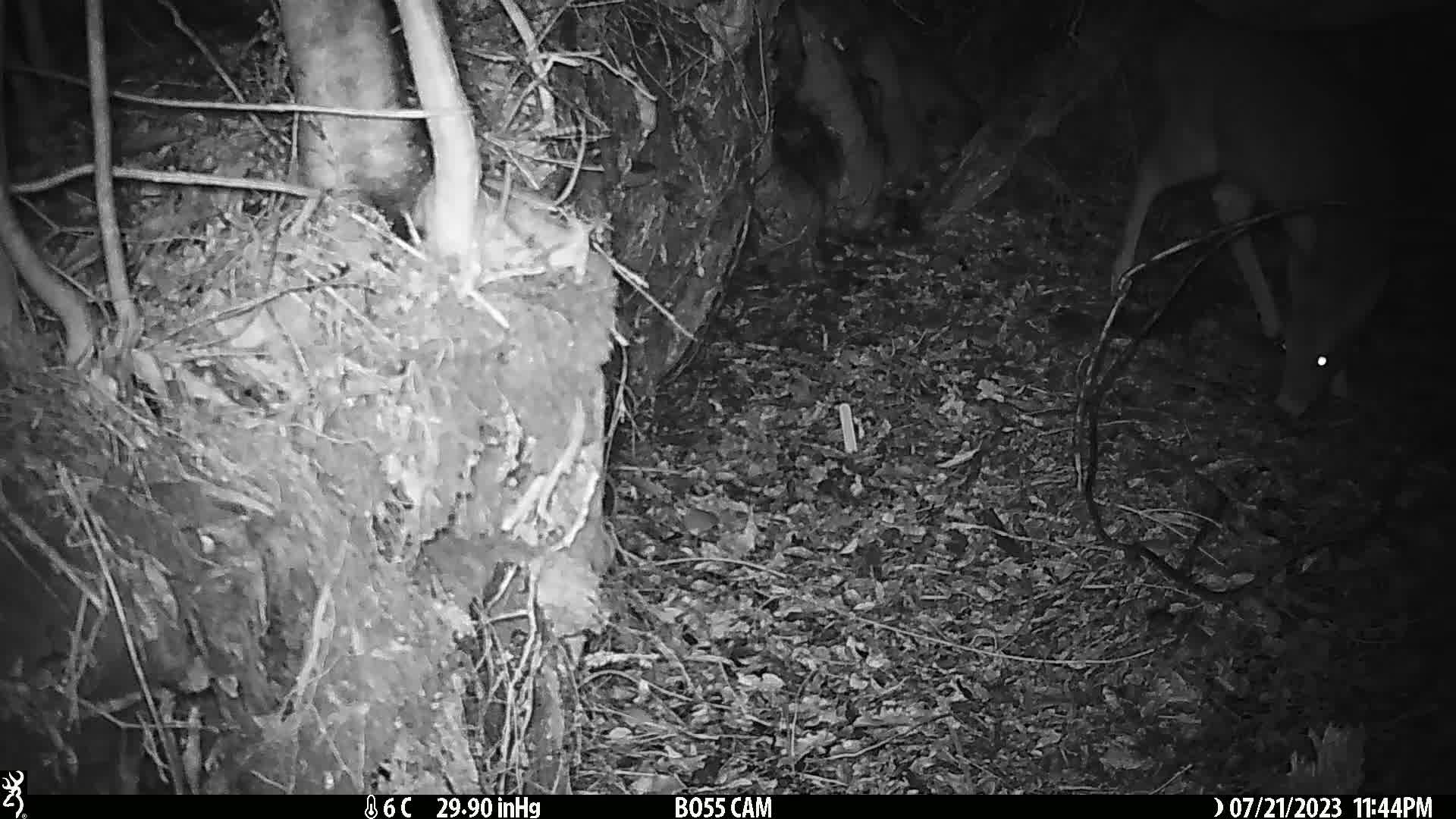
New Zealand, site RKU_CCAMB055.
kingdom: Animalia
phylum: Chordata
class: Mammalia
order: Artiodactyla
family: Cervidae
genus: Odocoileus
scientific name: Odocoileus virginianus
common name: white-tailed deer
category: white tailed deer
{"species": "white tailed deer (white-tailed deer) (Odocoileus virginianus)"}